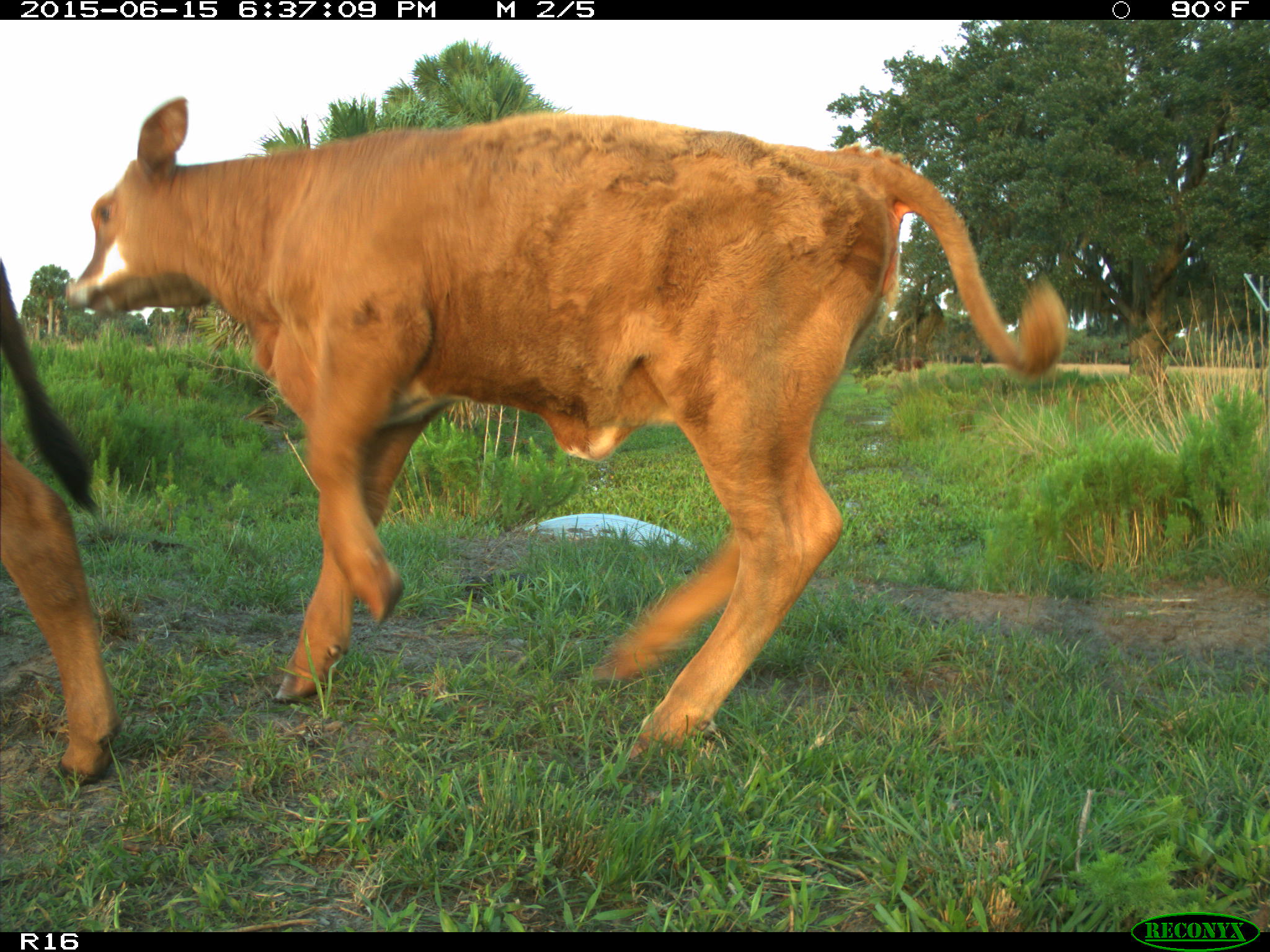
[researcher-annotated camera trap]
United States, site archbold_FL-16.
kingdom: Animalia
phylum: Chordata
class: Mammalia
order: Artiodactyla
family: Bovidae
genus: Bos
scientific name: Bos taurus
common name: domestic cow